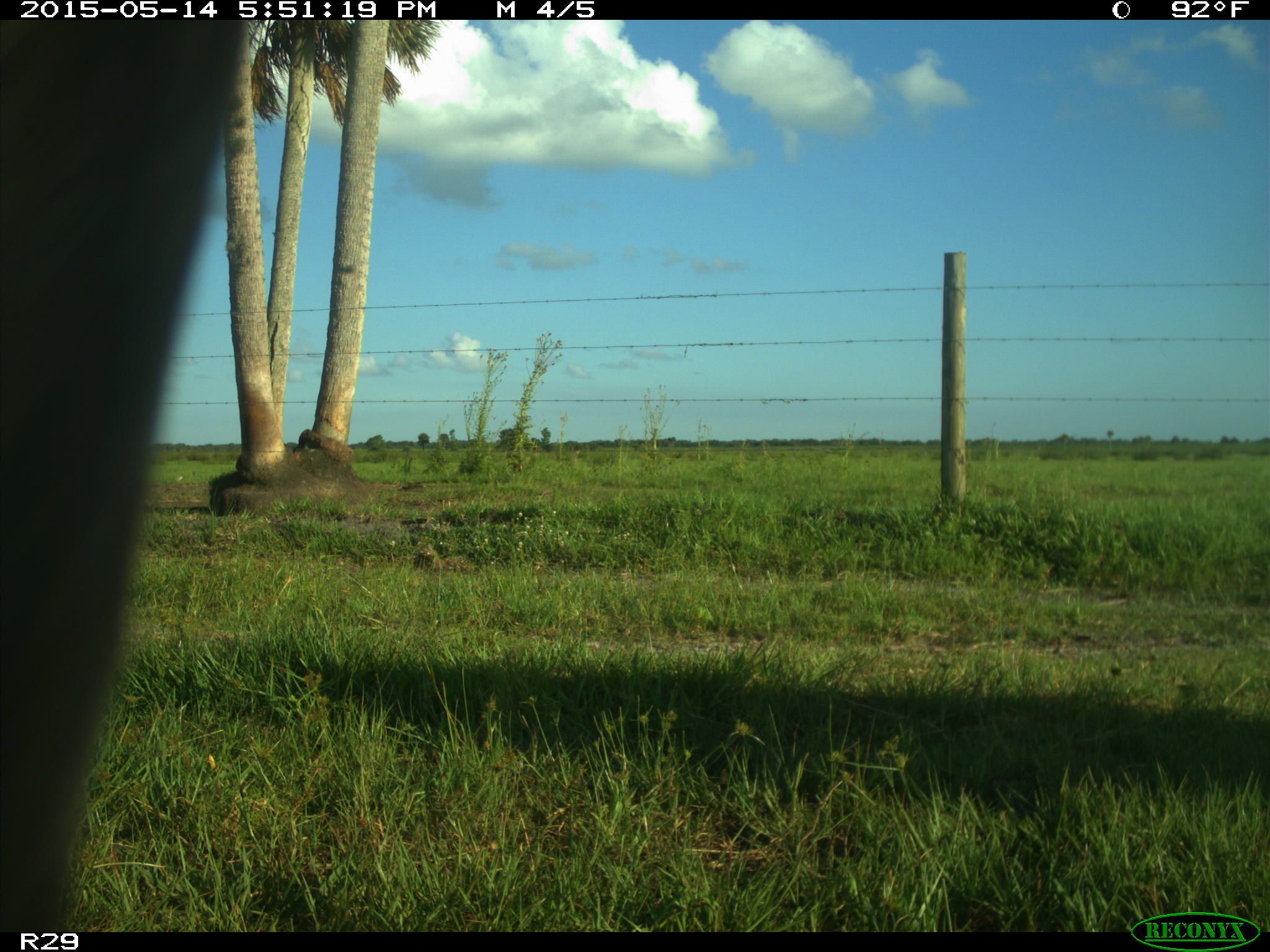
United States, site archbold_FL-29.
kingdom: Animalia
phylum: Chordata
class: Mammalia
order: Artiodactyla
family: Bovidae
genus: Bos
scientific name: Bos taurus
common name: domestic cow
Bos taurus (domestic cow).